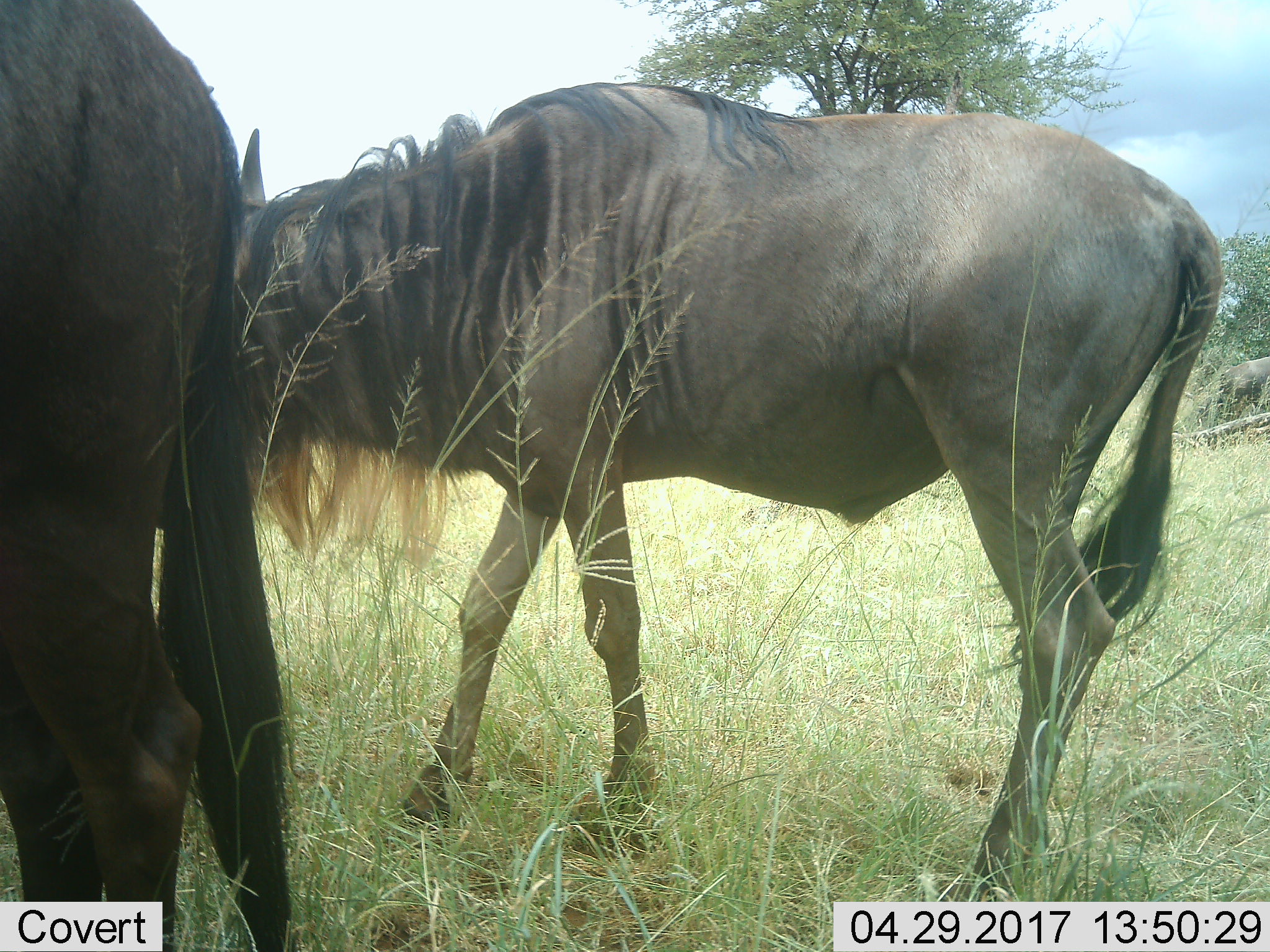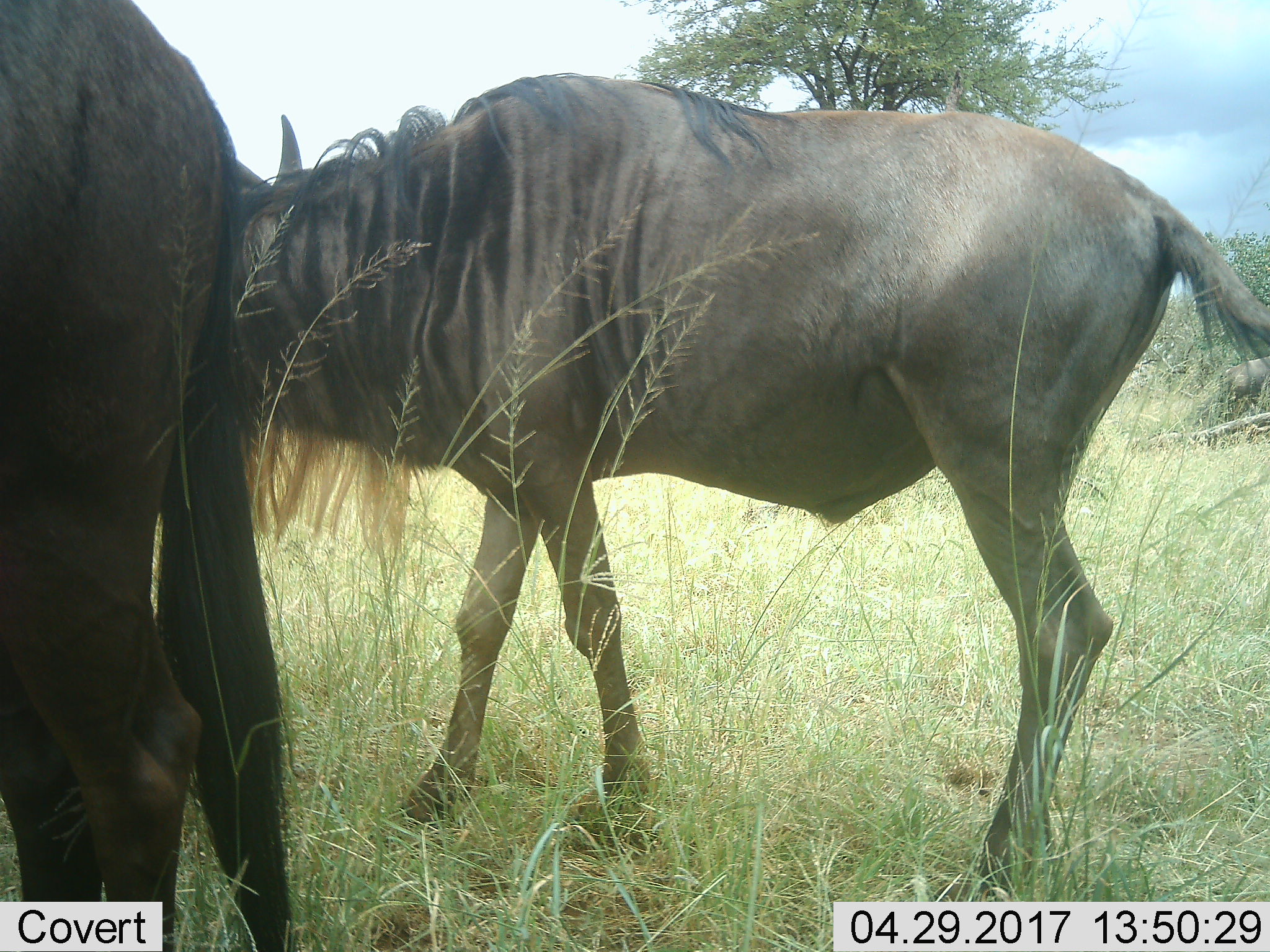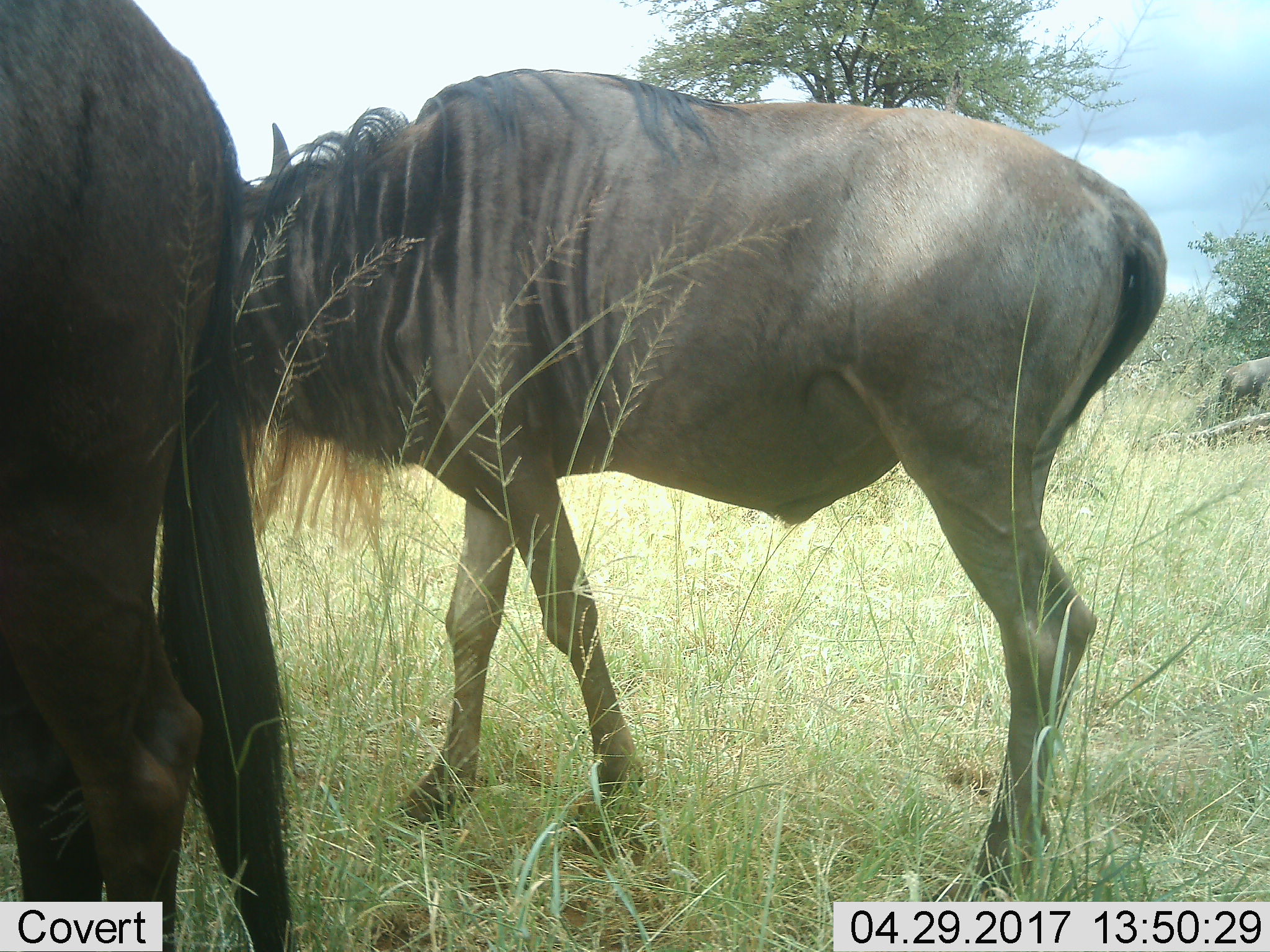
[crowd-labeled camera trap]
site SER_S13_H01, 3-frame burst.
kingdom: Animalia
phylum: Chordata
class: Mammalia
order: Artiodactyla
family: Bovidae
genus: Connochaetes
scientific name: Connochaetes taurinus taurinus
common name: blue wildebeest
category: wildebeestblue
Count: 2.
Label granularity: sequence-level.